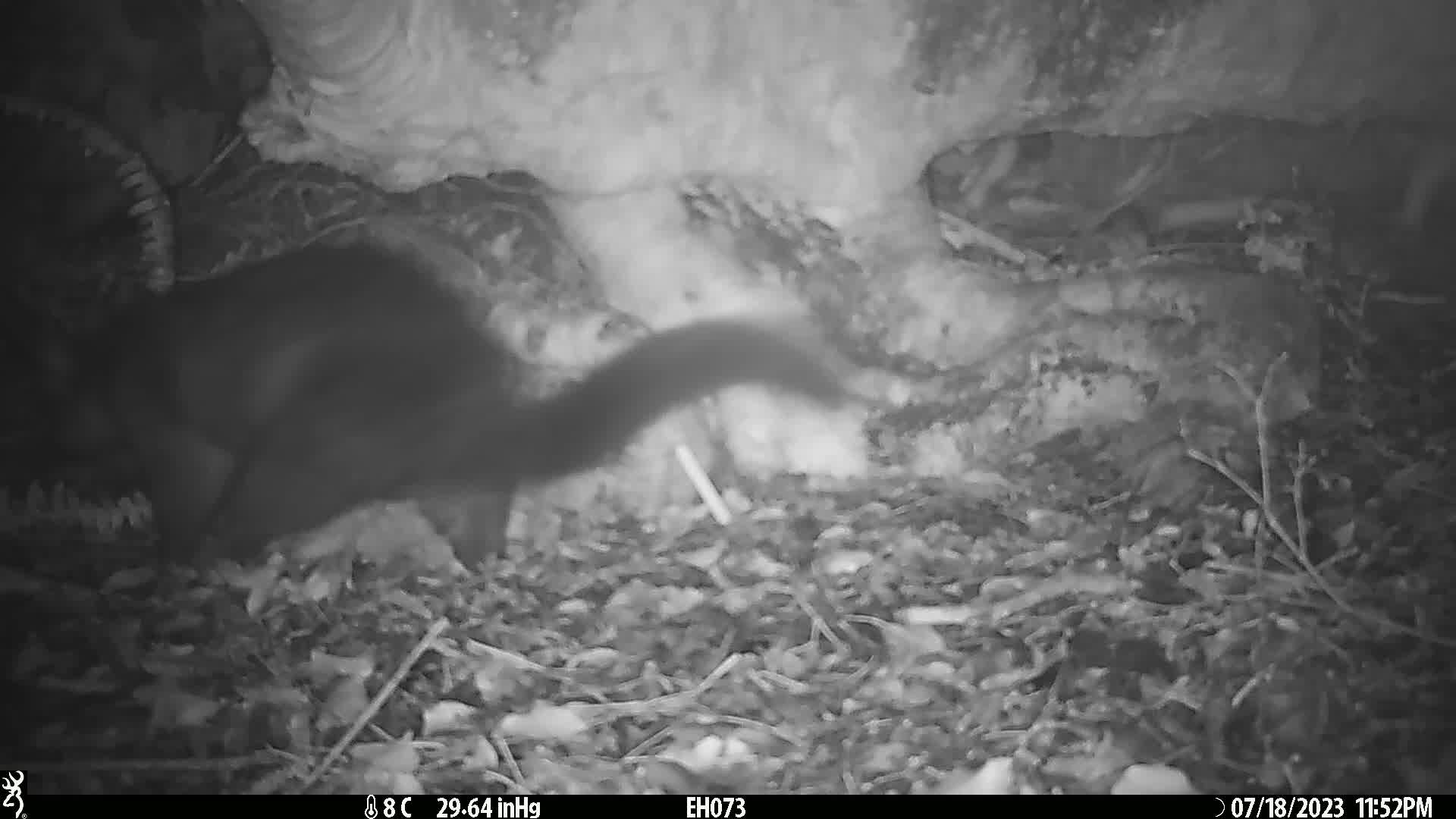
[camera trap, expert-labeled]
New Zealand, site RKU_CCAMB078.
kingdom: Animalia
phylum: Chordata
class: Mammalia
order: Diprotodontia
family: Phalangeridae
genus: Trichosurus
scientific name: Trichosurus vulpecula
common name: common brushtail possum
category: possum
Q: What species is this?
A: Possum (common brushtail possum) (Trichosurus vulpecula).